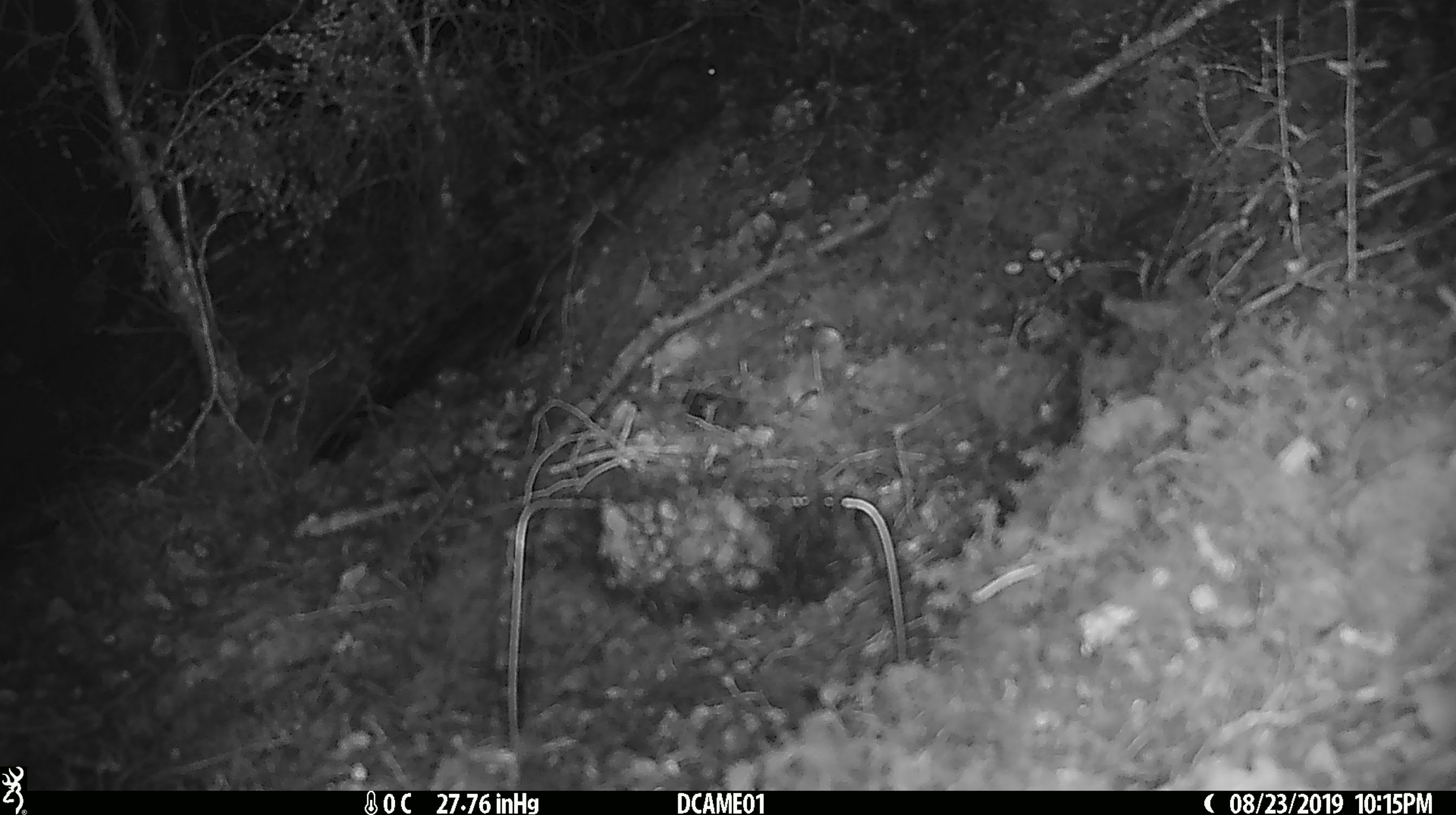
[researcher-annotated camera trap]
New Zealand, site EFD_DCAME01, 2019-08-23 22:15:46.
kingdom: Animalia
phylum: Chordata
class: Mammalia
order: Rodentia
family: Muridae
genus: Mus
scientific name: Mus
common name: mouse